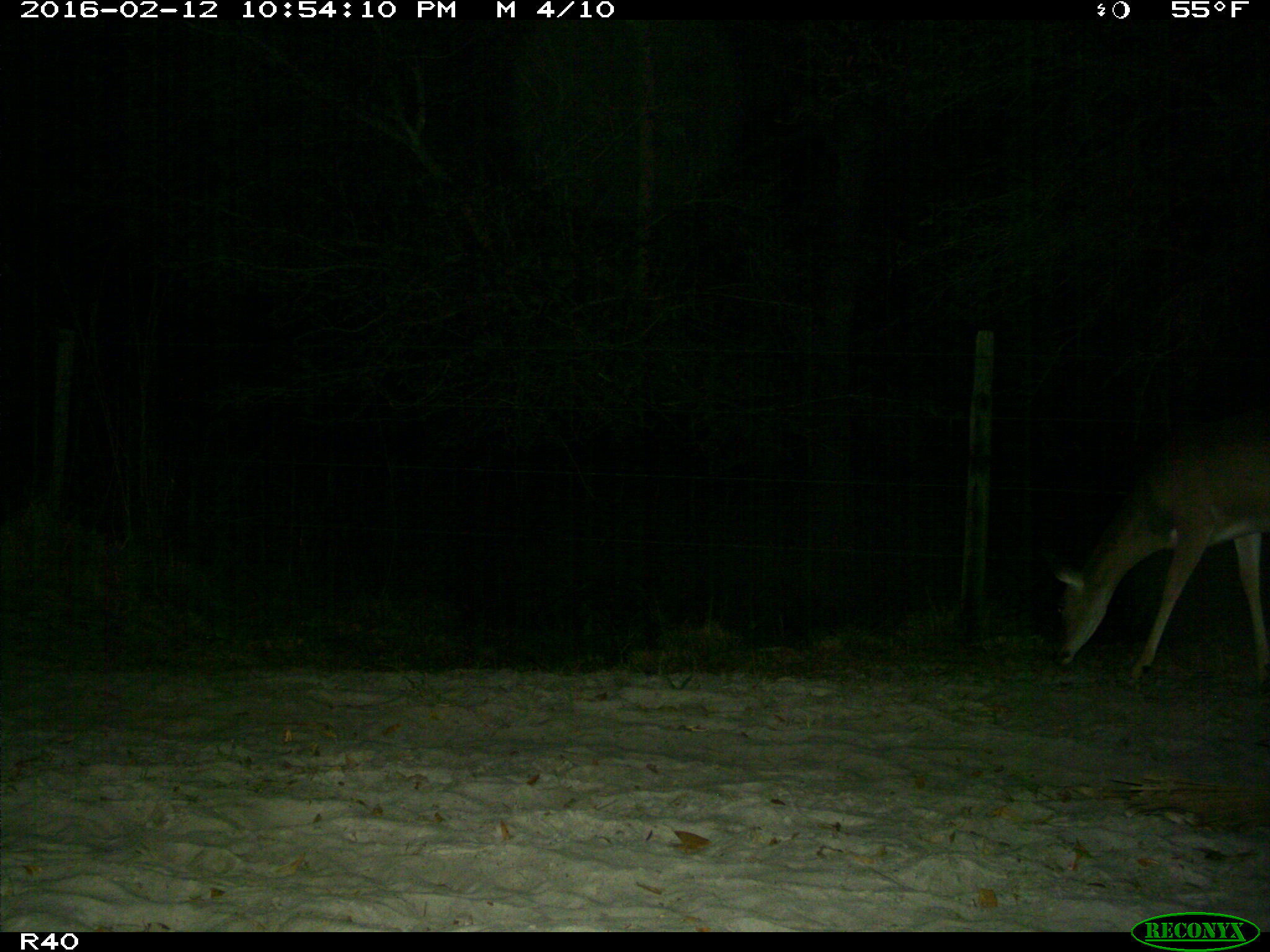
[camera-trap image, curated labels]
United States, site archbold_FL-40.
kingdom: Animalia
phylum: Chordata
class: Mammalia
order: Artiodactyla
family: Cervidae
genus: Odocoileus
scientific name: Odocoileus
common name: deer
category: unidentified deer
Unidentified deer (deer) (Odocoileus).